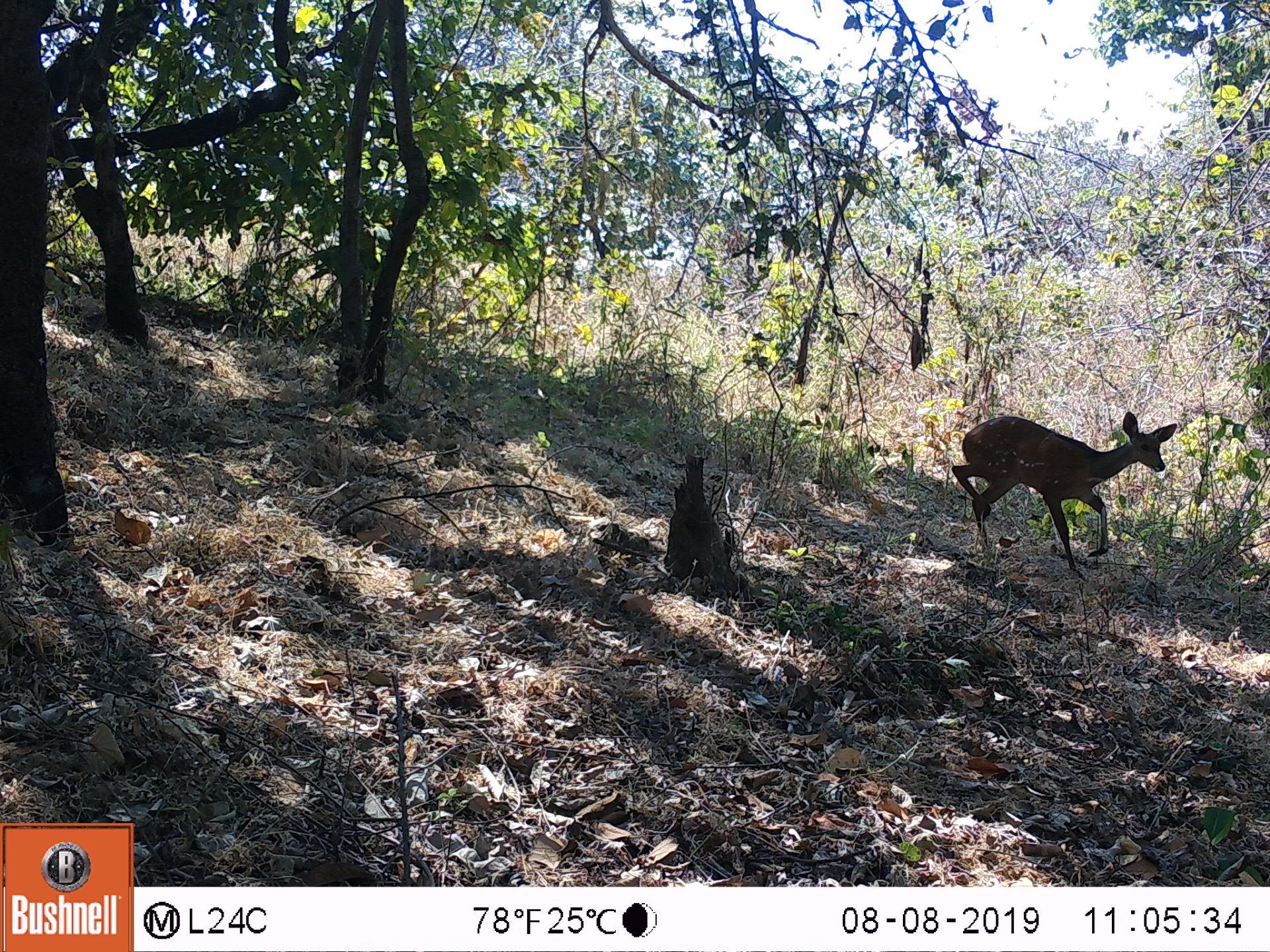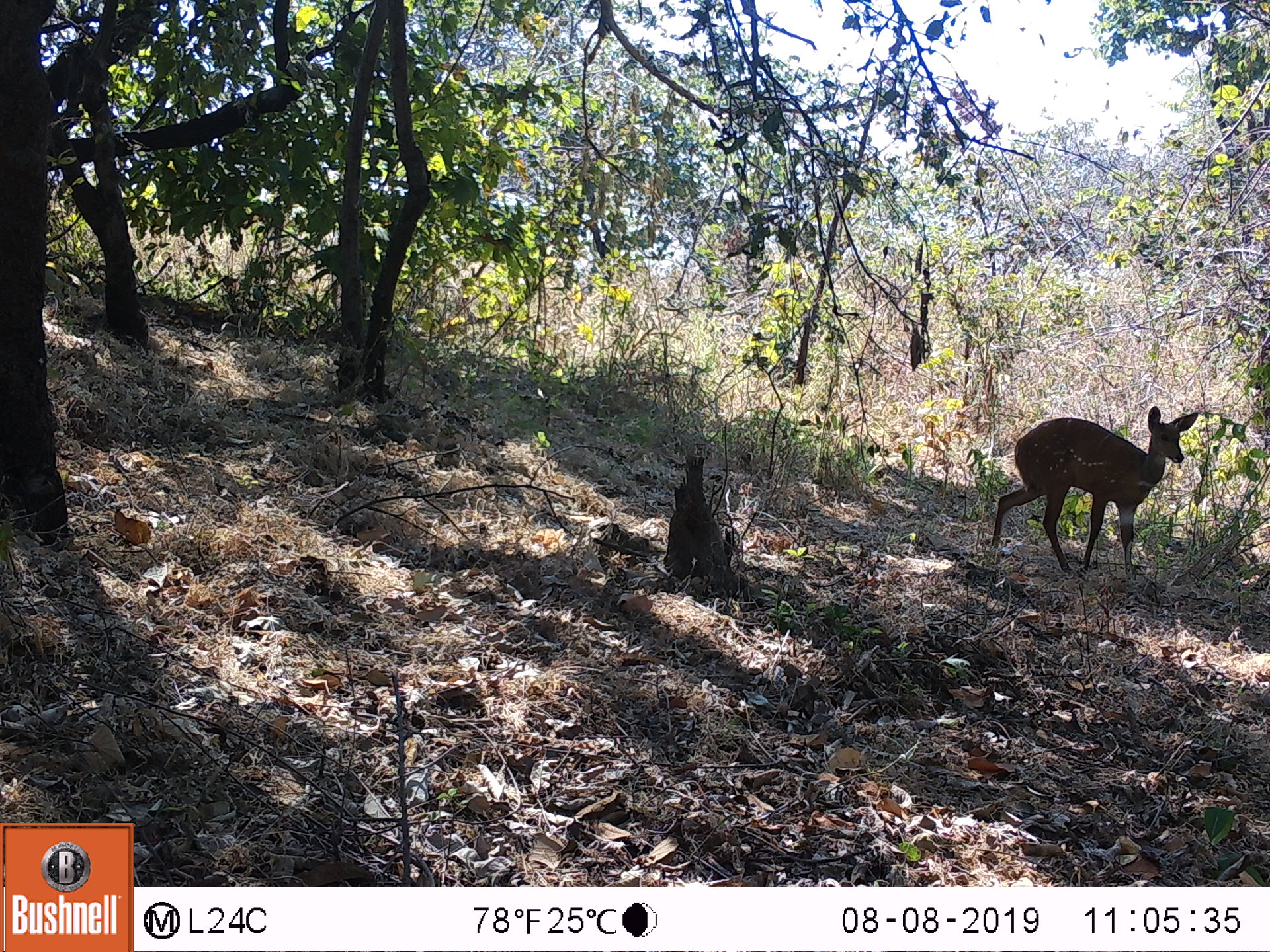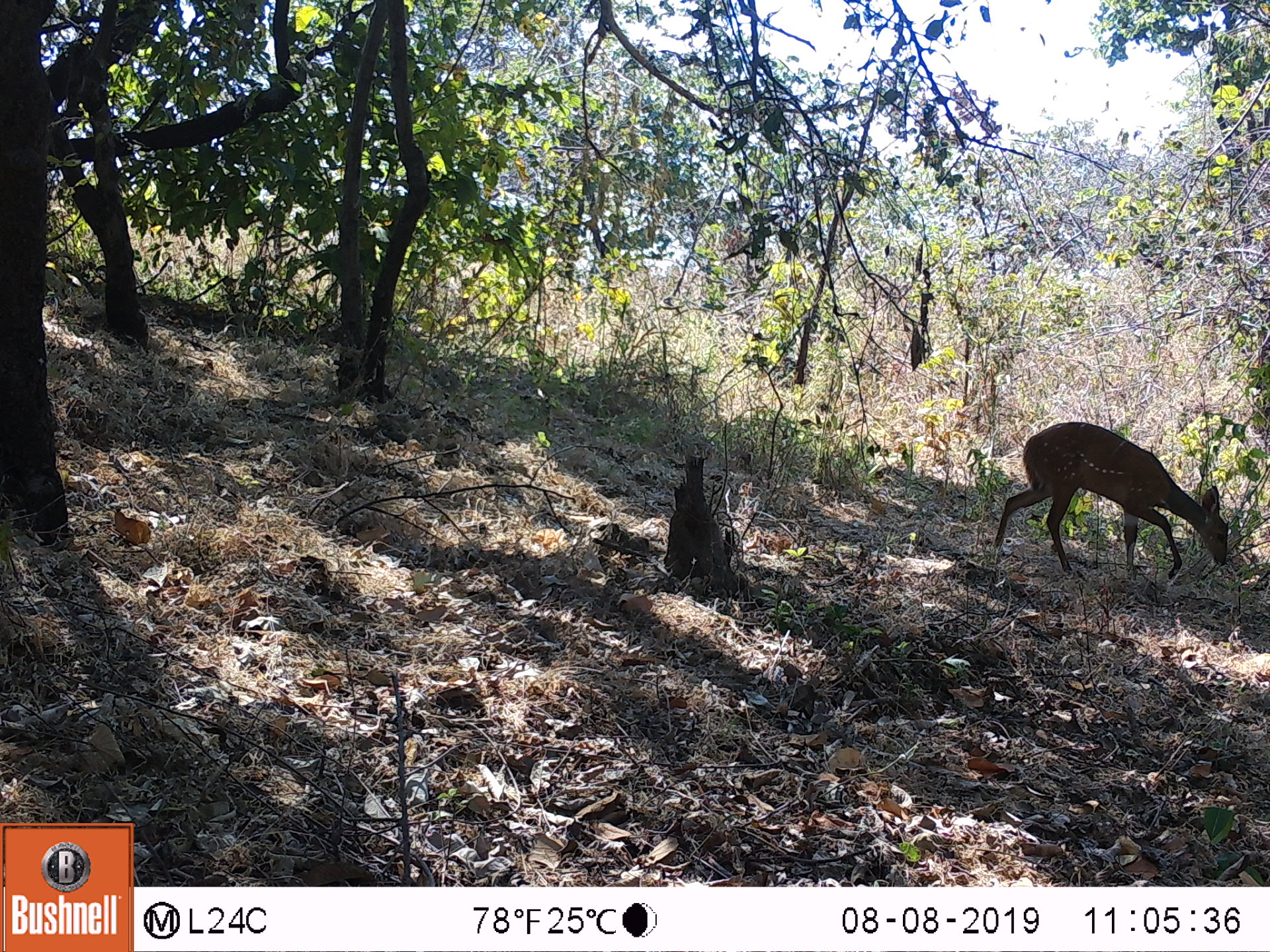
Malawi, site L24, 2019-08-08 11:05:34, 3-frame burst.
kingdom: Animalia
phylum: Chordata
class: Mammalia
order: Artiodactyla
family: Bovidae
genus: Tragelaphus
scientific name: Tragelaphus sylvaticus sylvaticus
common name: cape bushbuck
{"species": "cape bushbuck (Tragelaphus sylvaticus sylvaticus)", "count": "1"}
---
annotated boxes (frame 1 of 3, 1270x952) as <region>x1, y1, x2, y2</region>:
cape bushbuck: <region>958, 385, 1175, 574</region>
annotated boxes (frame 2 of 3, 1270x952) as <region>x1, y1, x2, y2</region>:
cape bushbuck: <region>994, 397, 1201, 576</region>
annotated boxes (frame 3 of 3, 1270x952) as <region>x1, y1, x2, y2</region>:
cape bushbuck: <region>989, 414, 1232, 576</region>